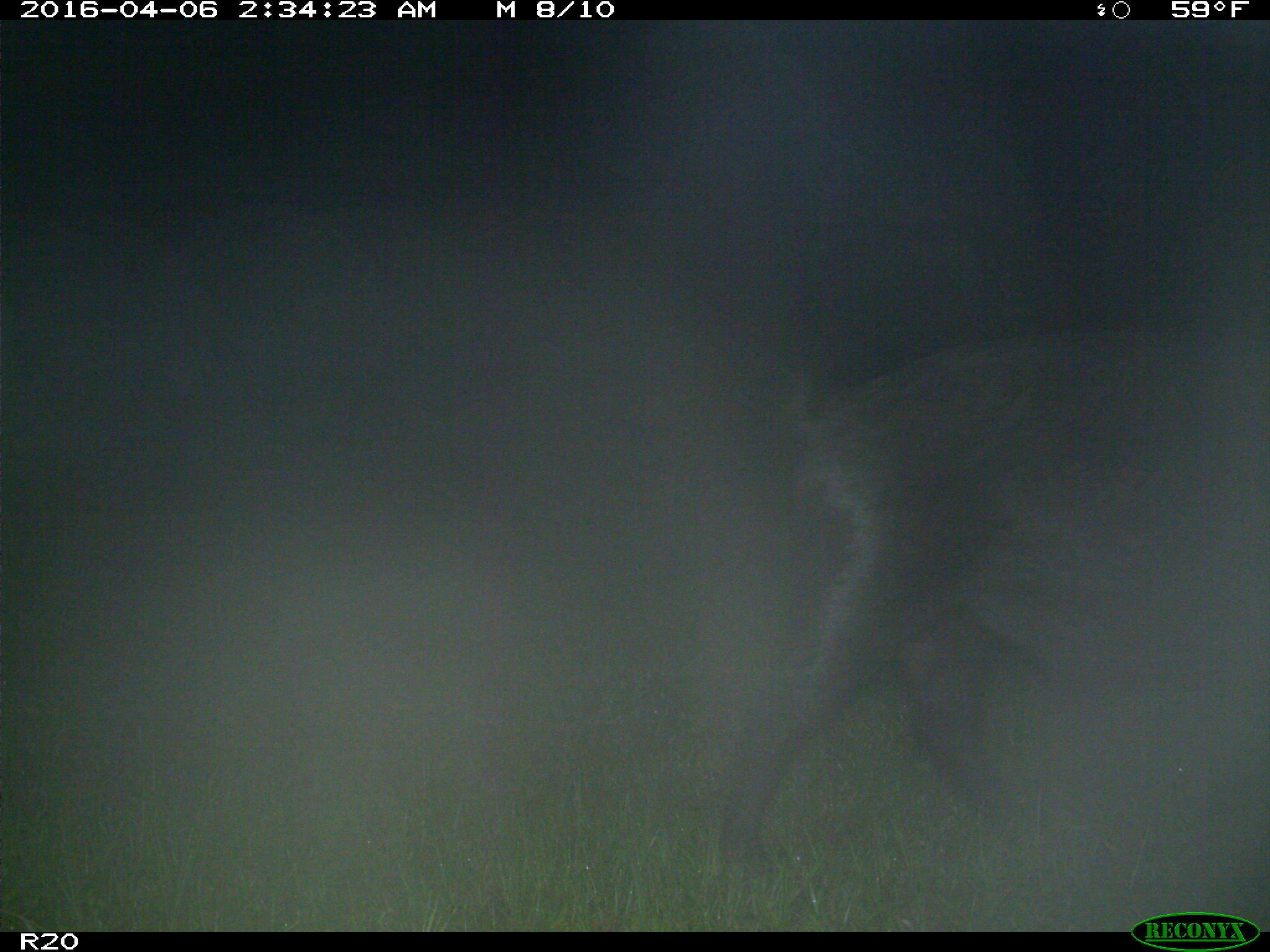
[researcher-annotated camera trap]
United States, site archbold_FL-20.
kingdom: Animalia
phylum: Chordata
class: Mammalia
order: Artiodactyla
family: Suidae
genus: Sus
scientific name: Sus scrofa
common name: wild boar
Sus scrofa (wild boar).